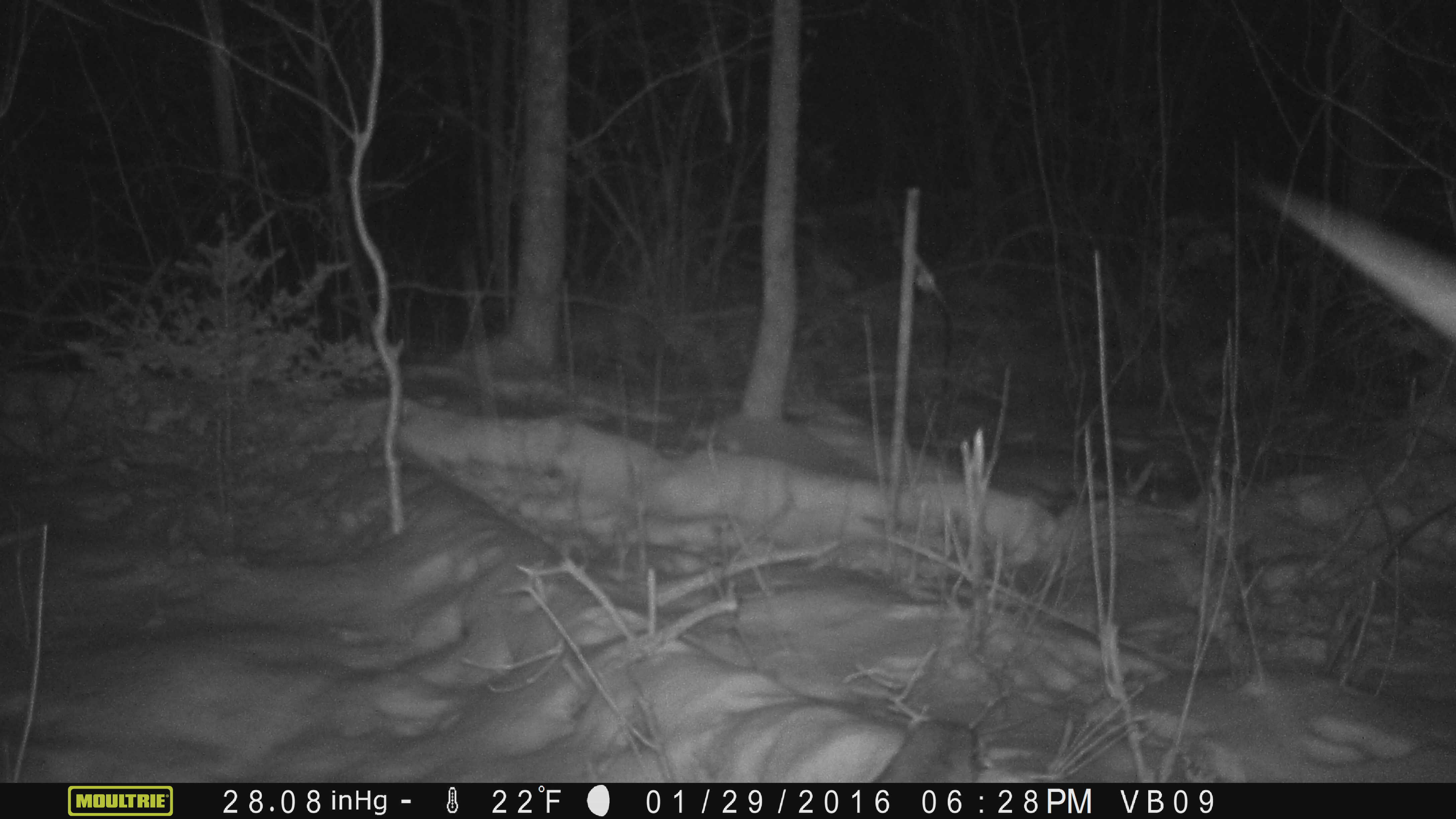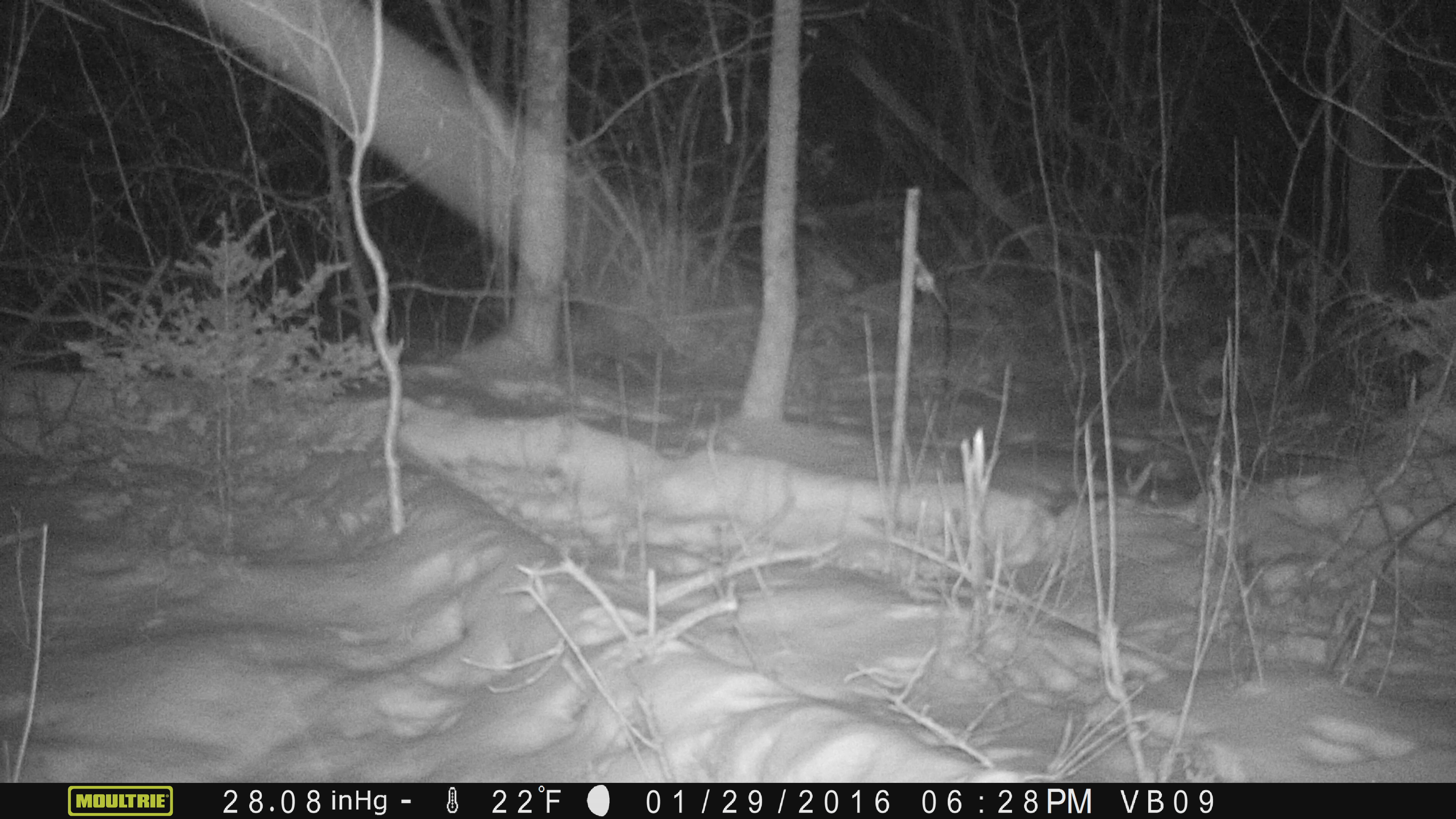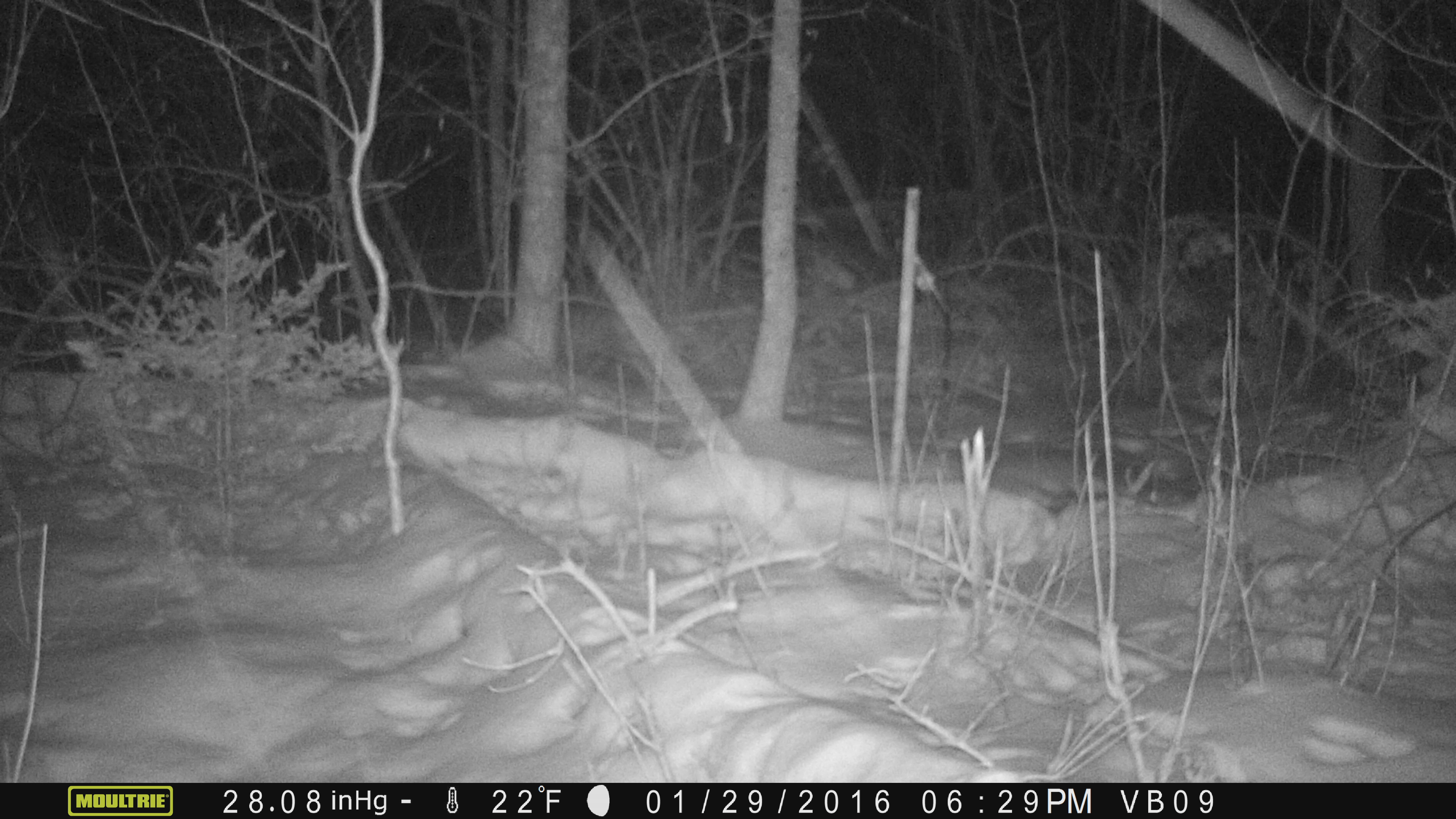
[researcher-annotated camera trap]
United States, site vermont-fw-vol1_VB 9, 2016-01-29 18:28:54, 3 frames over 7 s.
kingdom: Animalia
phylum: Chordata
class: Mammalia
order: Carnivora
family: Mustelidae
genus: Pekania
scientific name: Pekania pennanti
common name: fisher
Fisher (Pekania pennanti).